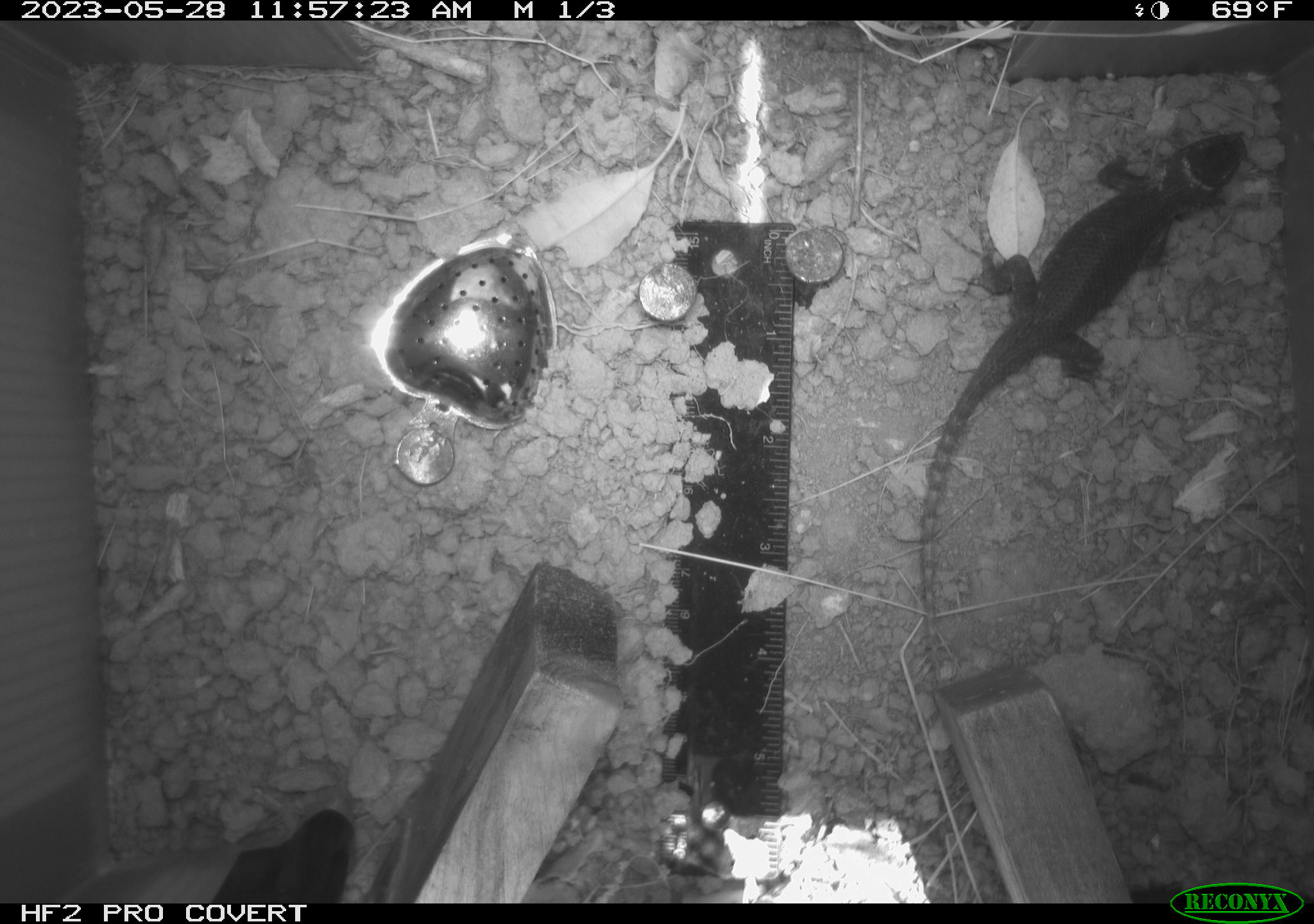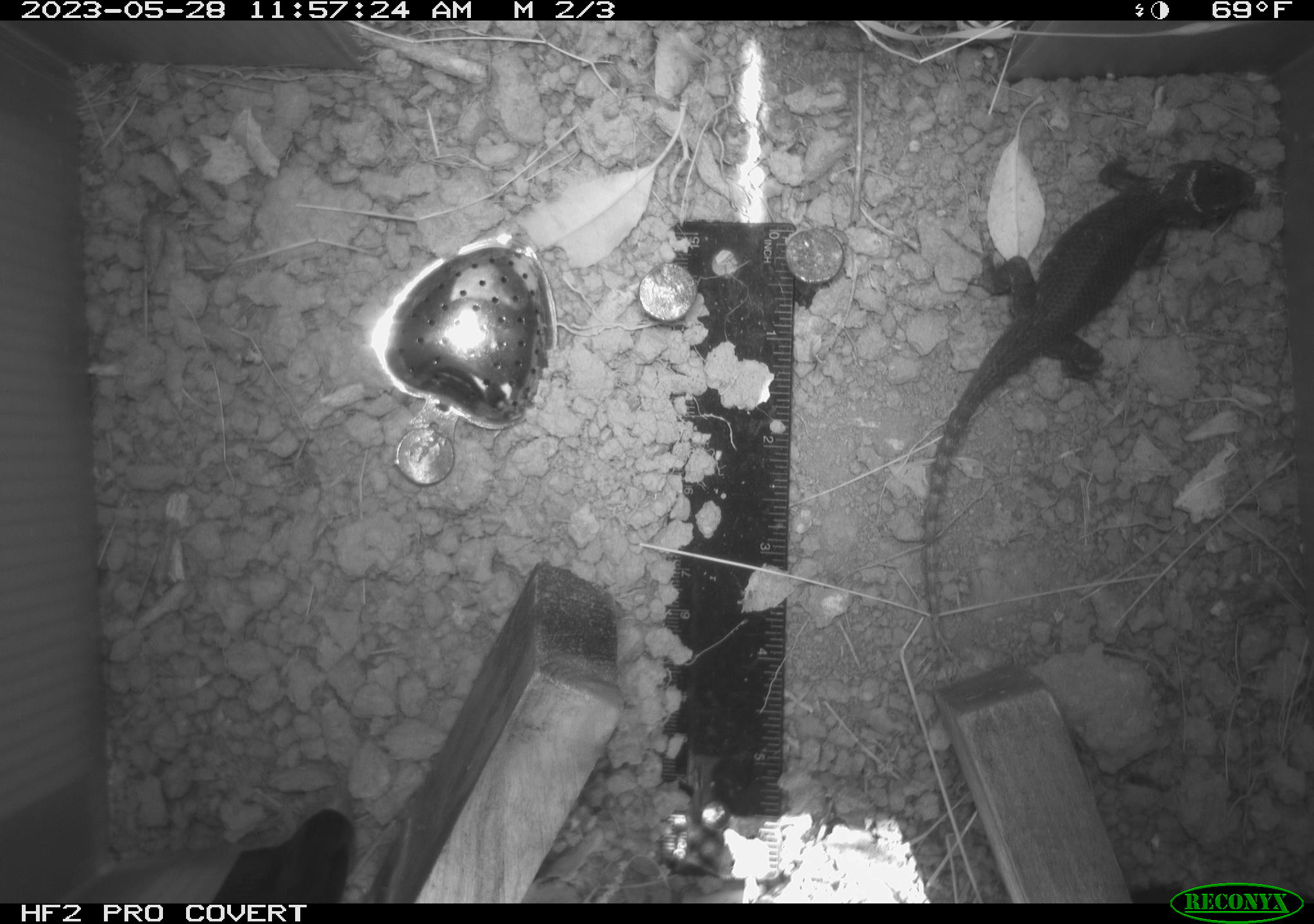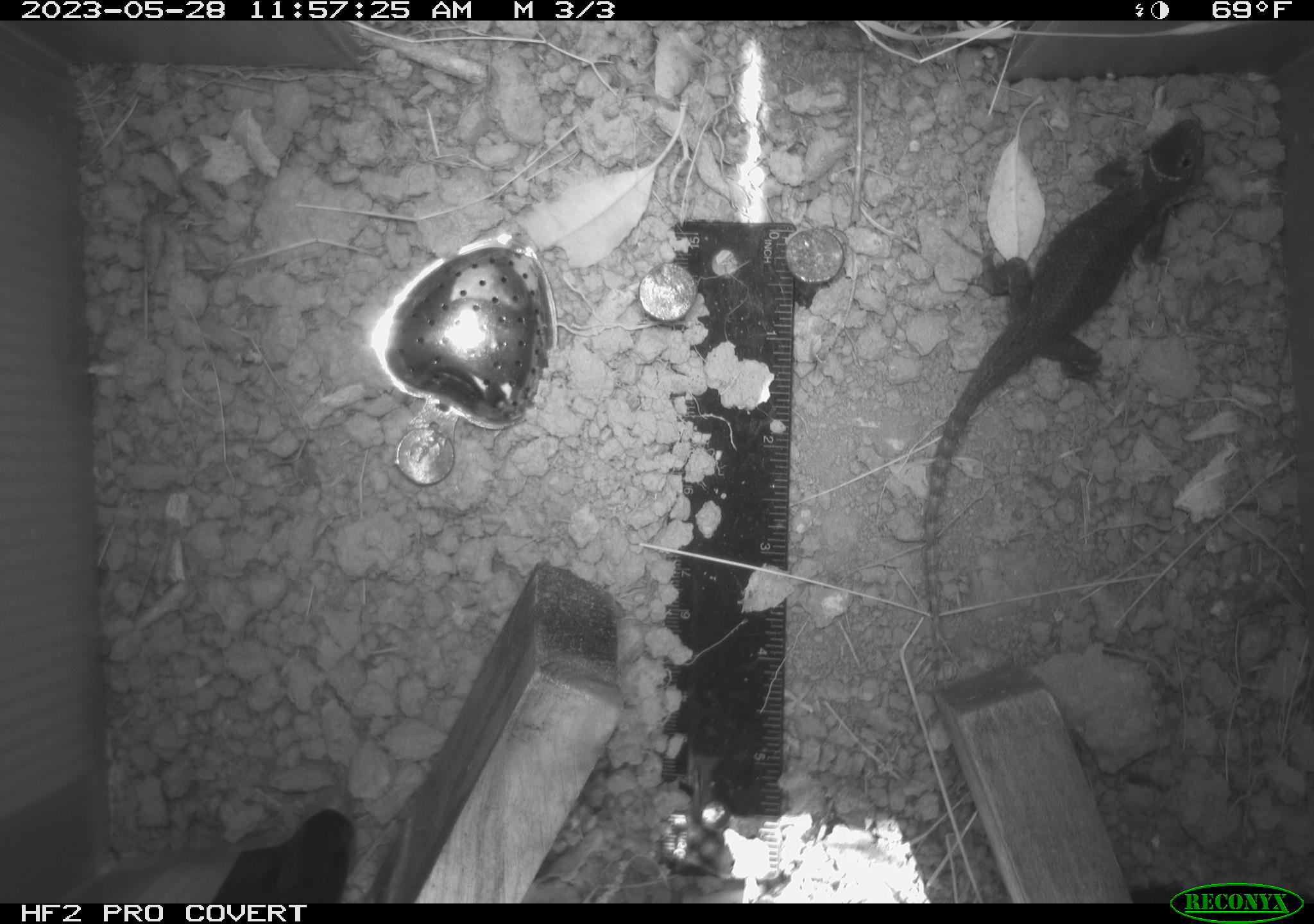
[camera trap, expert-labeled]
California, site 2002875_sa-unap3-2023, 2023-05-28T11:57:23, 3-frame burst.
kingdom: Animalia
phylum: Chordata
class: Reptilia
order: Squamata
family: Phrynosomatidae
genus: Sceloporus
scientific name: Sceloporus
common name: spiny lizards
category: sceloporus species